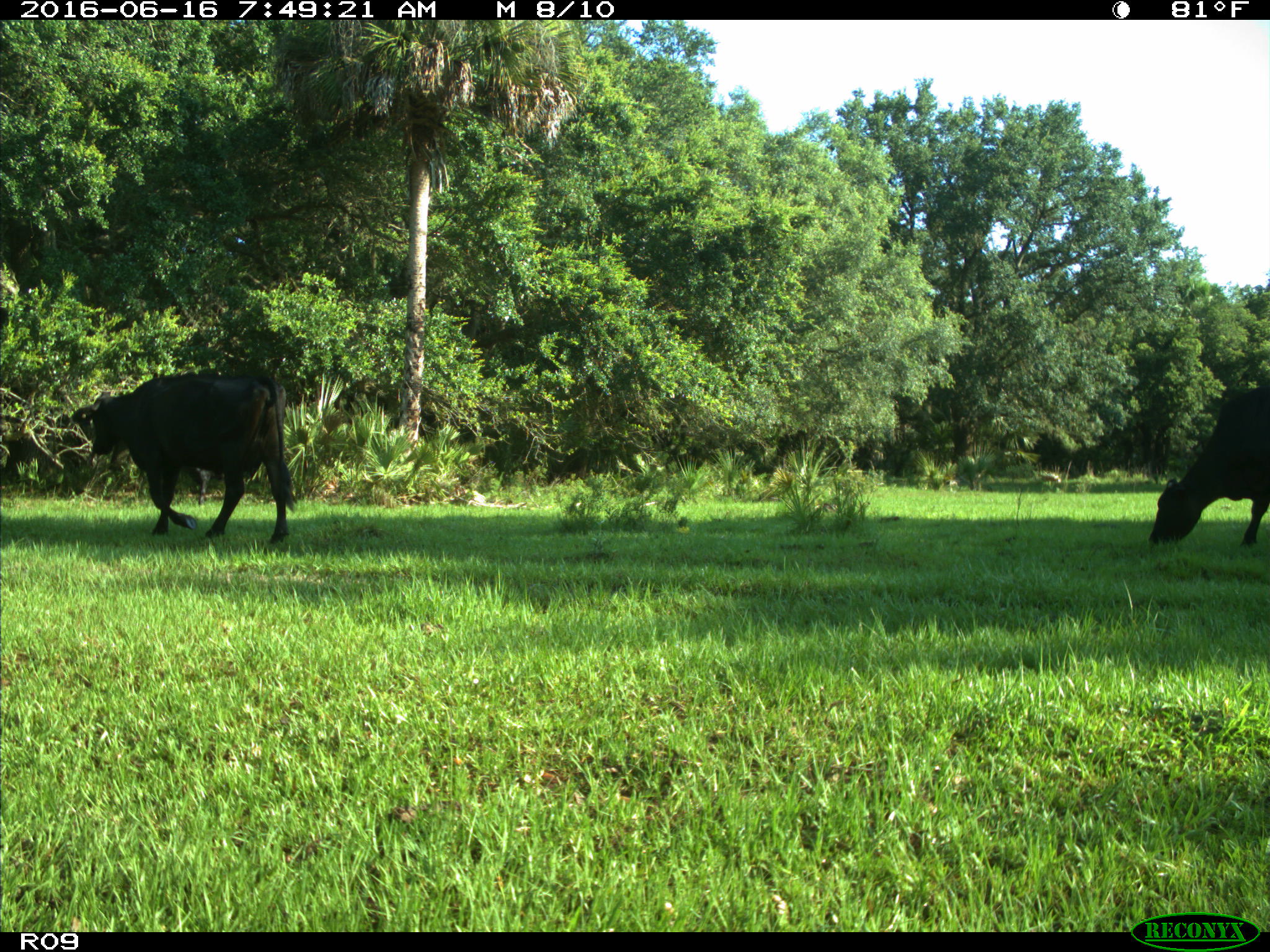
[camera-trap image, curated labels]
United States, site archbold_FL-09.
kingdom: Animalia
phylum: Chordata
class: Mammalia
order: Artiodactyla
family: Bovidae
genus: Bos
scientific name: Bos taurus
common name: domestic cow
Bos taurus (domestic cow).